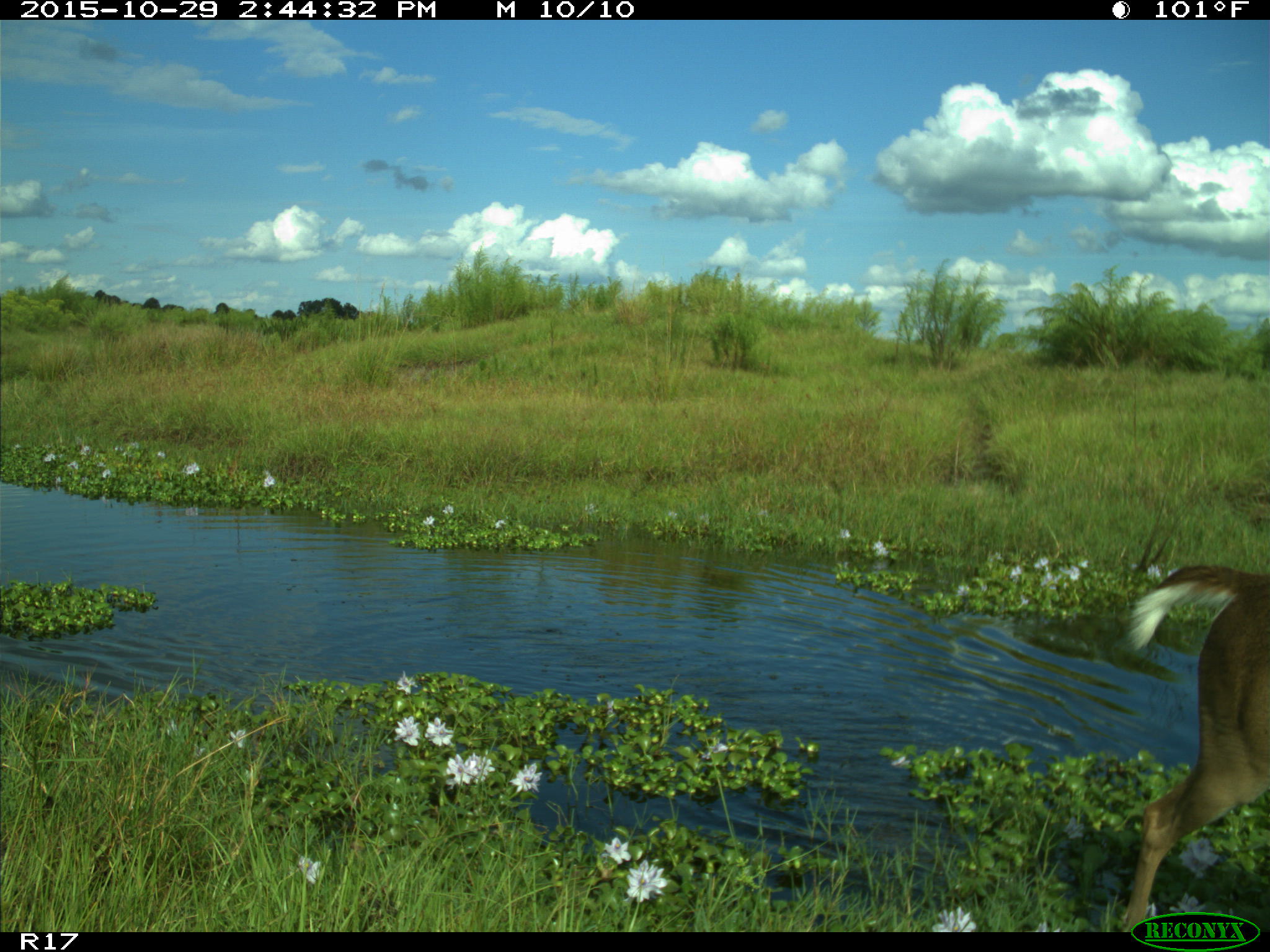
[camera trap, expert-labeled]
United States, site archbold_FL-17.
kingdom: Animalia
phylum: Chordata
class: Mammalia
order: Artiodactyla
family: Cervidae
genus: Odocoileus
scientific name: Odocoileus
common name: deer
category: unidentified deer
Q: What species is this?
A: Unidentified deer (deer) (Odocoileus).